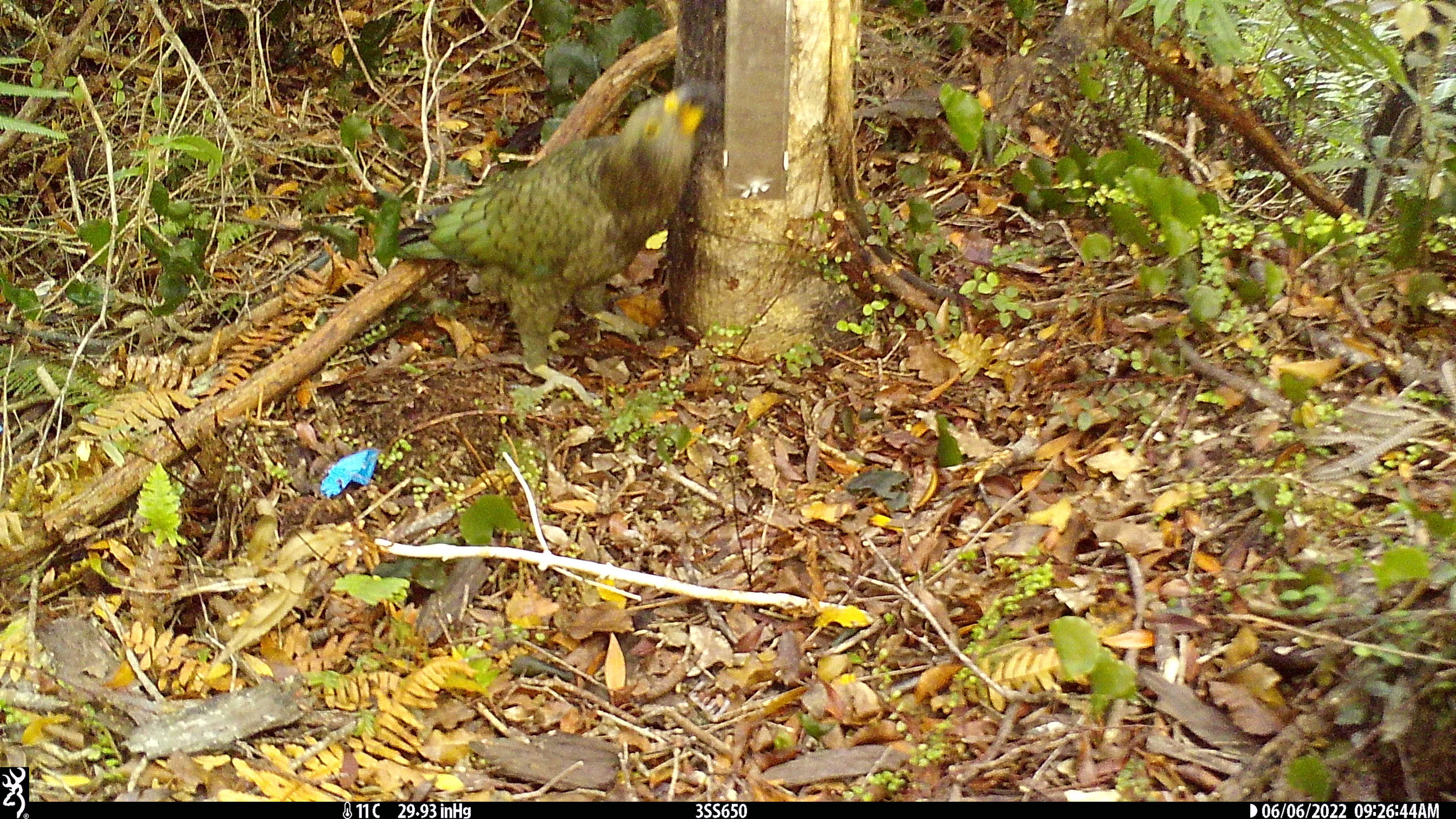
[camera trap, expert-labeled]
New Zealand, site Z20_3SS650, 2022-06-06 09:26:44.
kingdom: Animalia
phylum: Chordata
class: Aves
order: Psittaciformes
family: Strigopidae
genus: Nestor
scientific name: Nestor notabilis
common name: kea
Kea (Nestor notabilis).